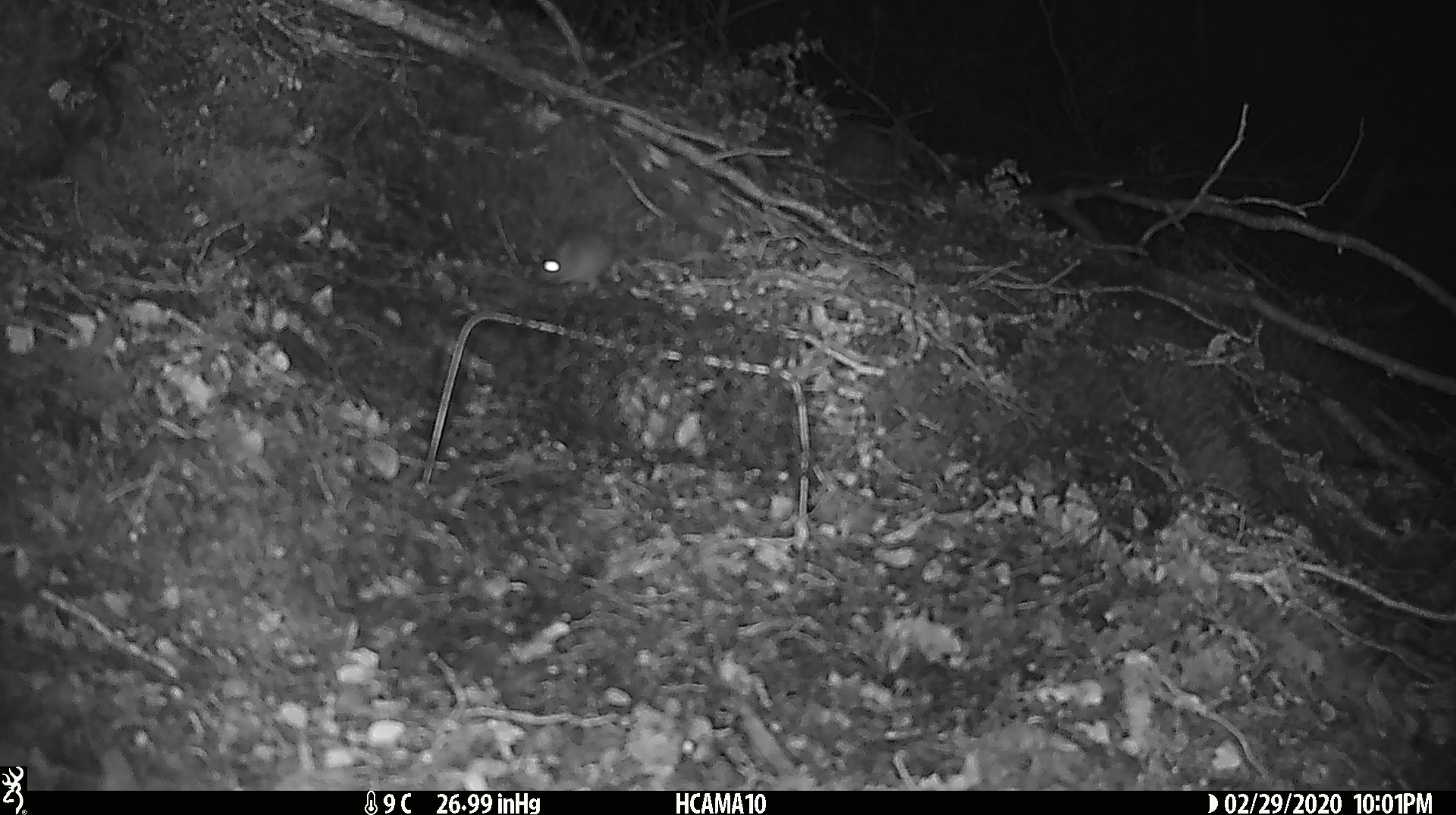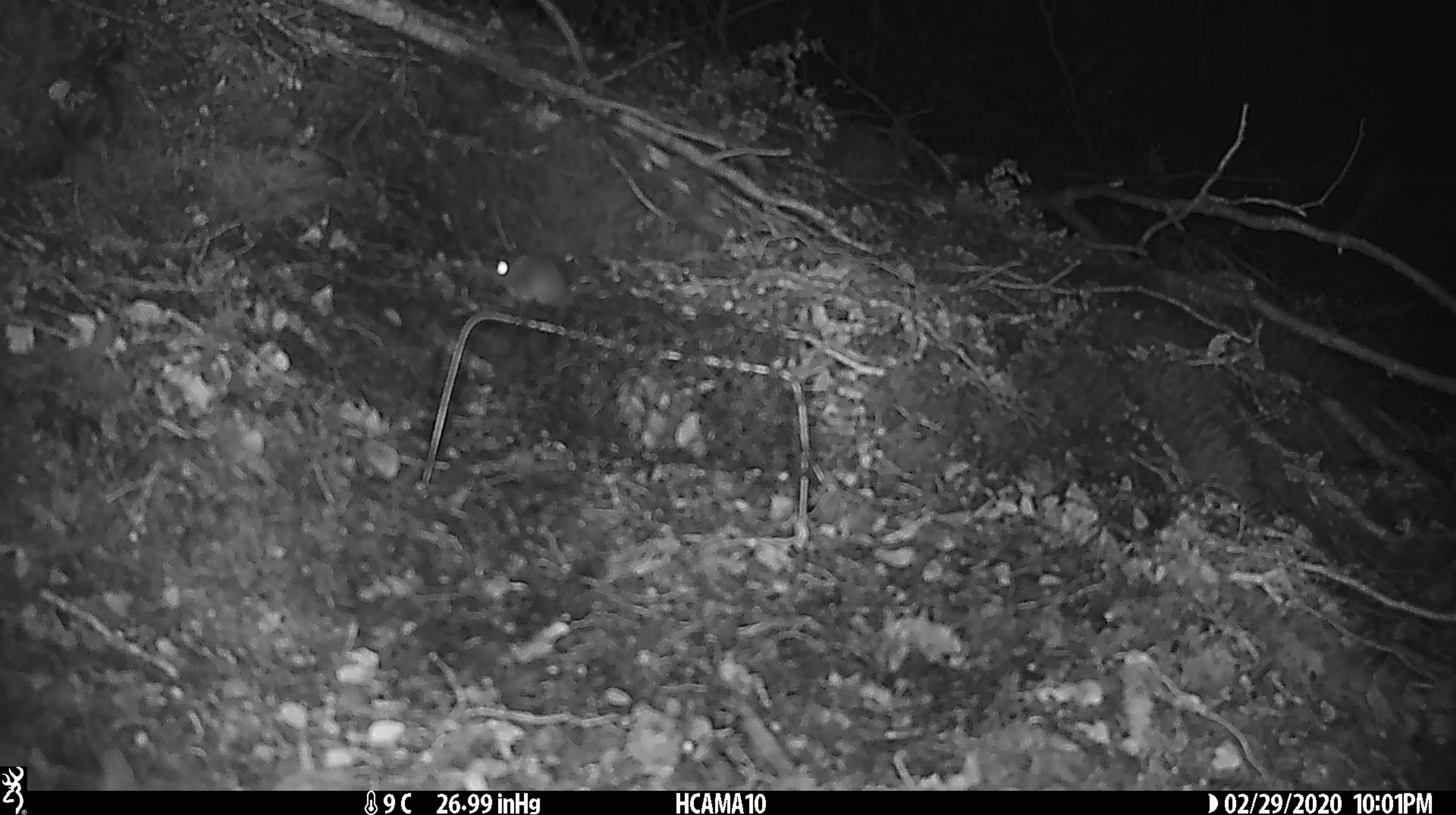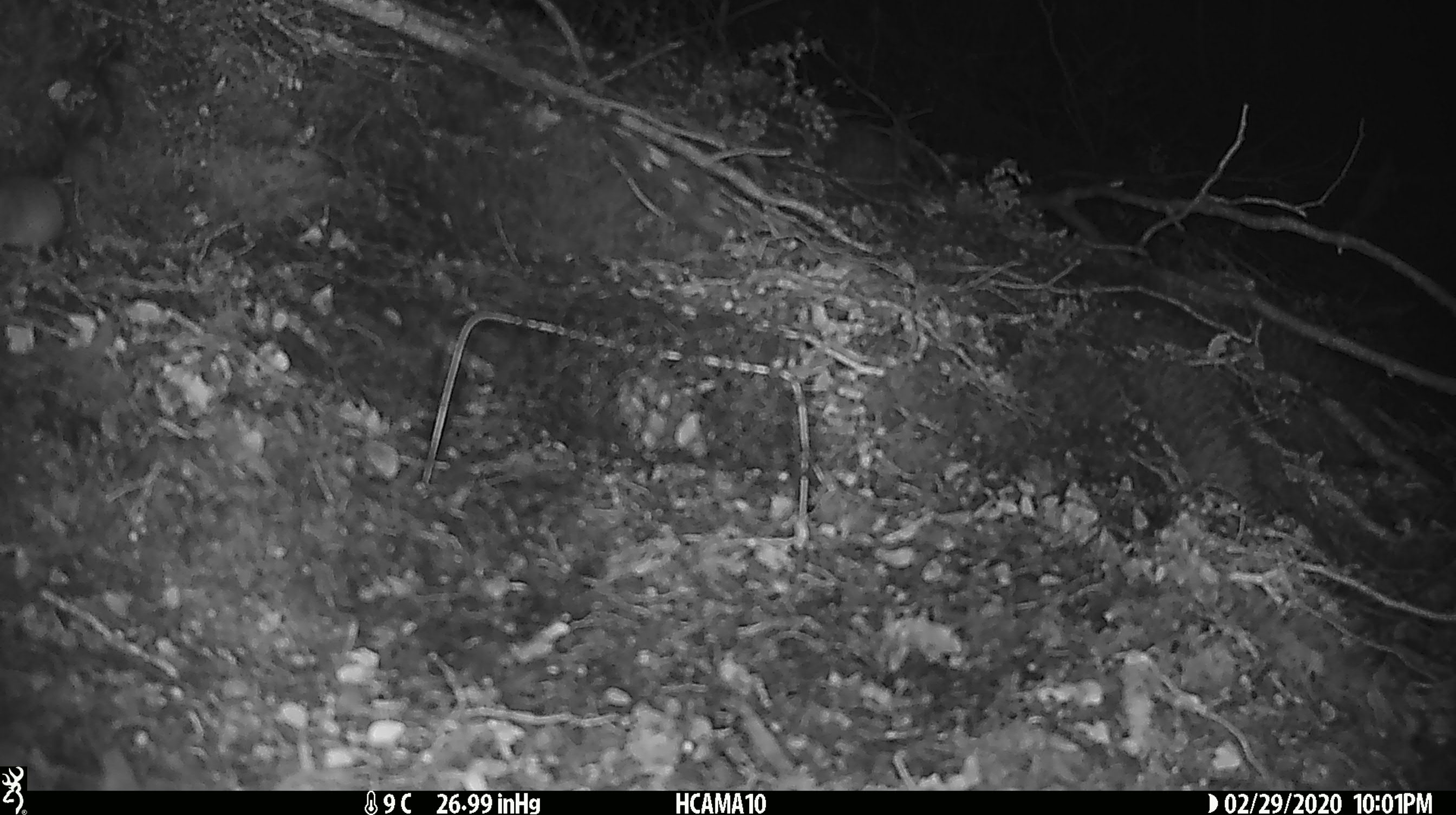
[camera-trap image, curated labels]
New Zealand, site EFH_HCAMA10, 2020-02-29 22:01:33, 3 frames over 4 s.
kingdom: Animalia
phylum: Chordata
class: Mammalia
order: Rodentia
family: Muridae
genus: Mus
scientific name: Mus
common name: mouse